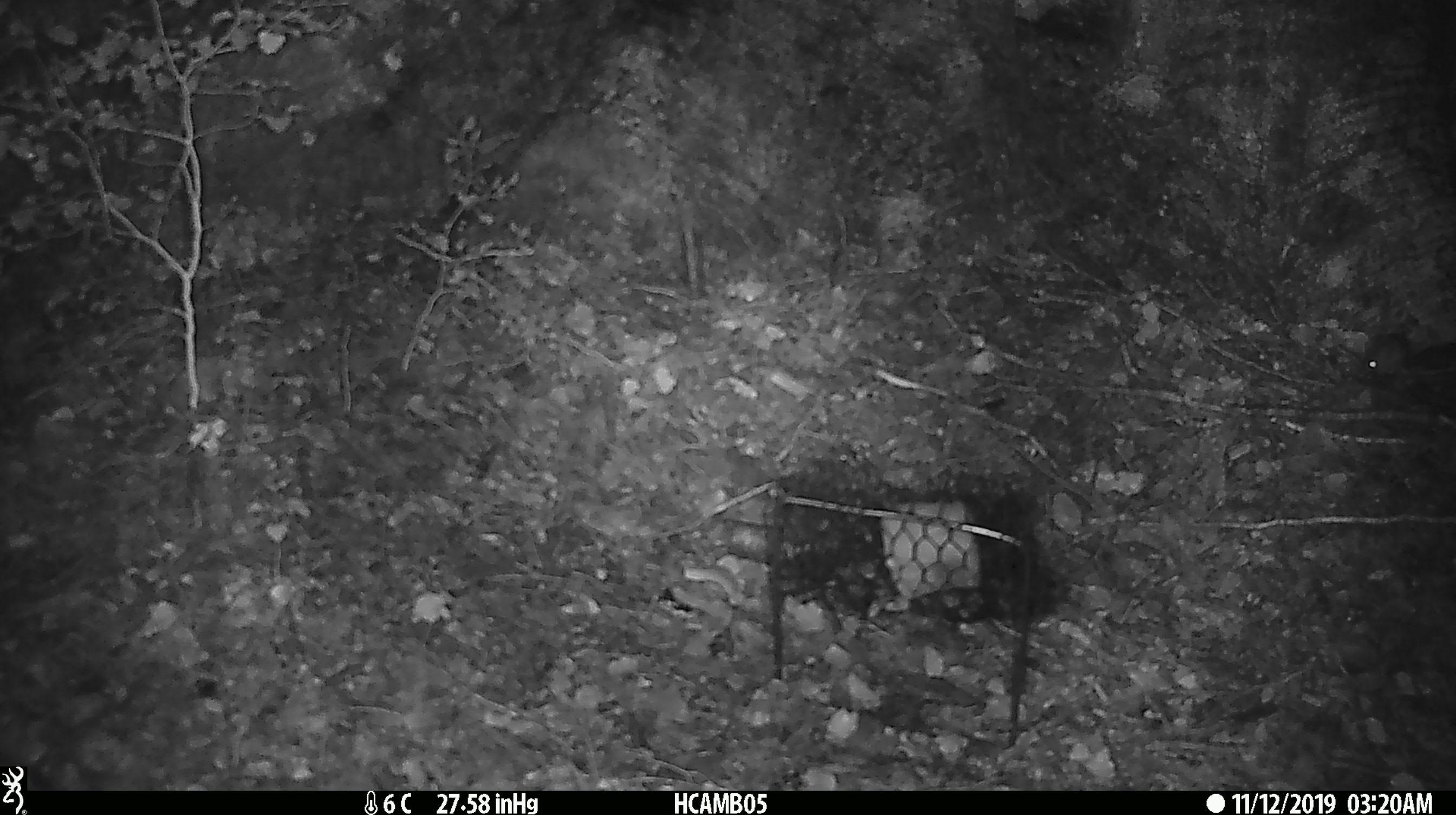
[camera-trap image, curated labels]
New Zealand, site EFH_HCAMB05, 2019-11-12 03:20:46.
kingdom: Animalia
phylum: Chordata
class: Mammalia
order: Rodentia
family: Muridae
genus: Mus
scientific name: Mus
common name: mouse